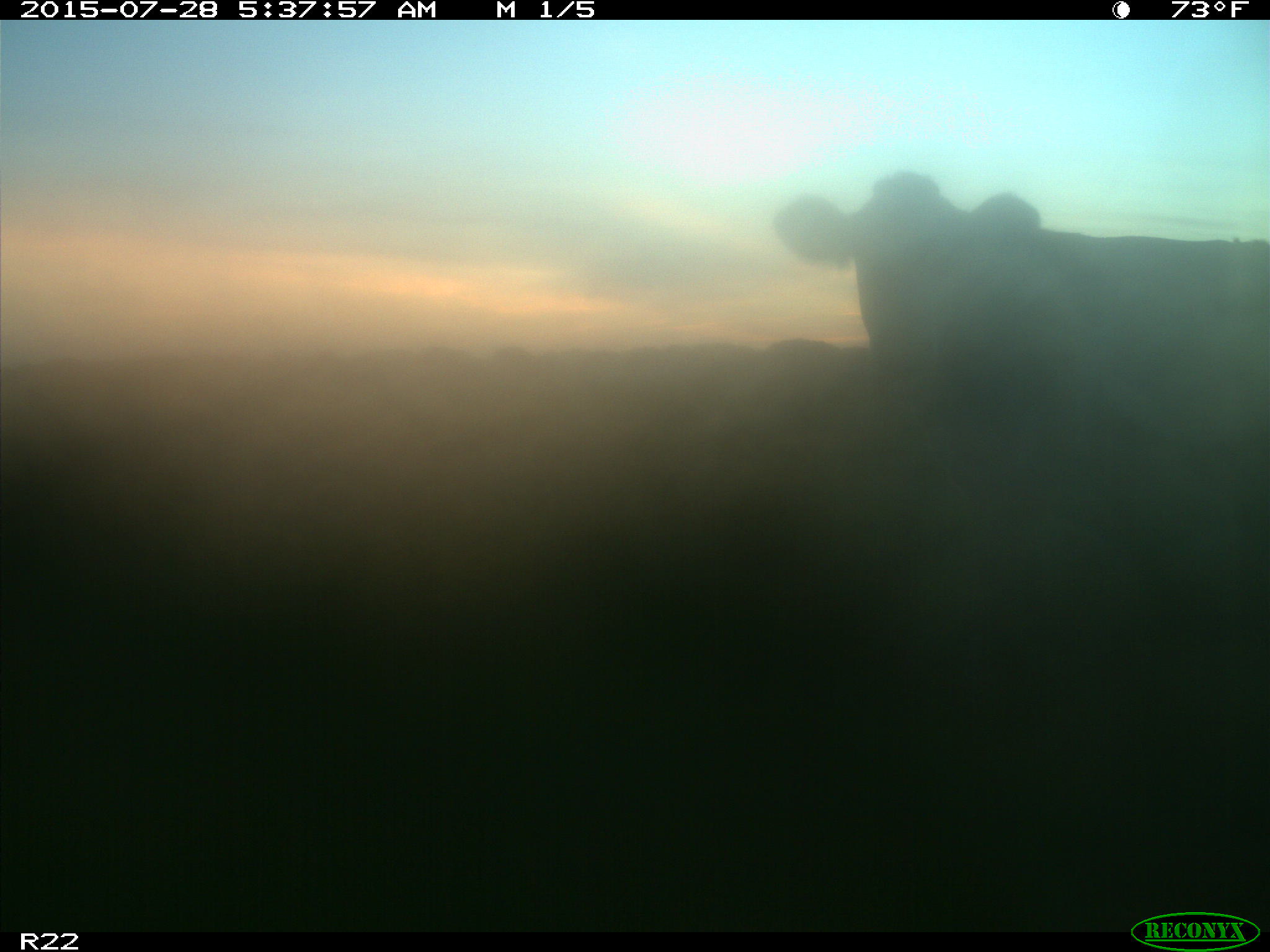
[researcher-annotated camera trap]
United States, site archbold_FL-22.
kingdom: Animalia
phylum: Chordata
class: Mammalia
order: Artiodactyla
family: Bovidae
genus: Bos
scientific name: Bos taurus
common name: domestic cow